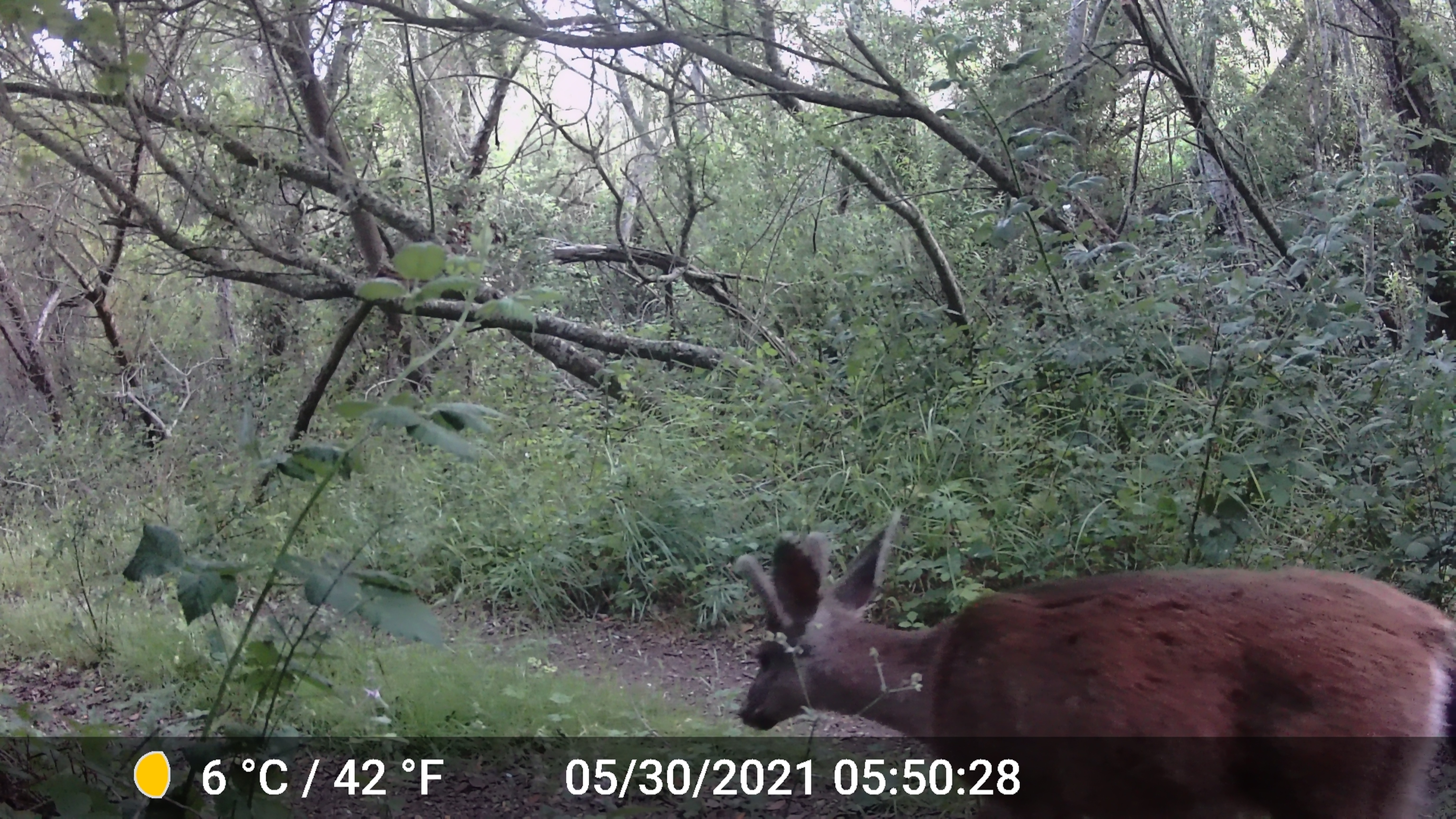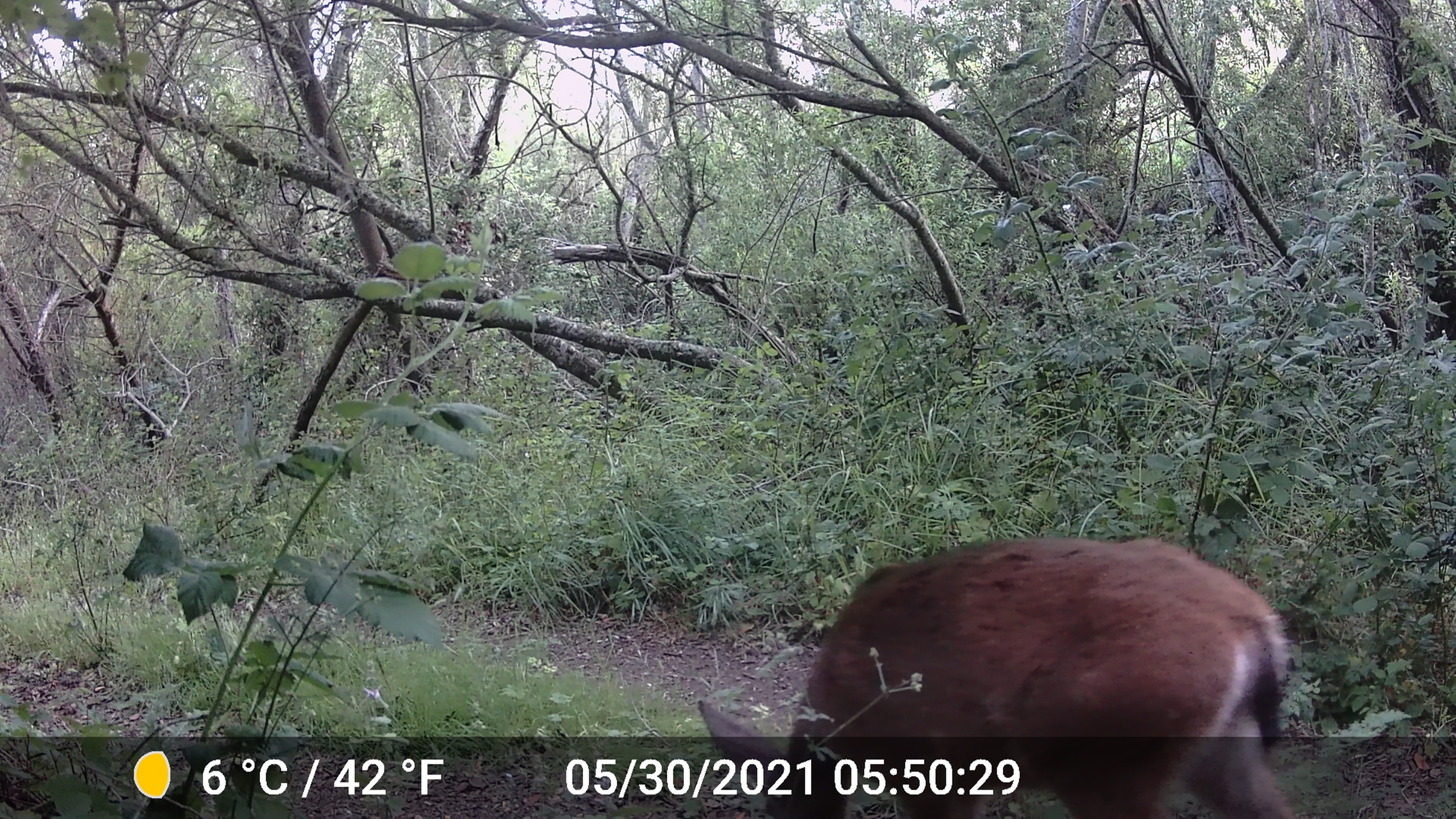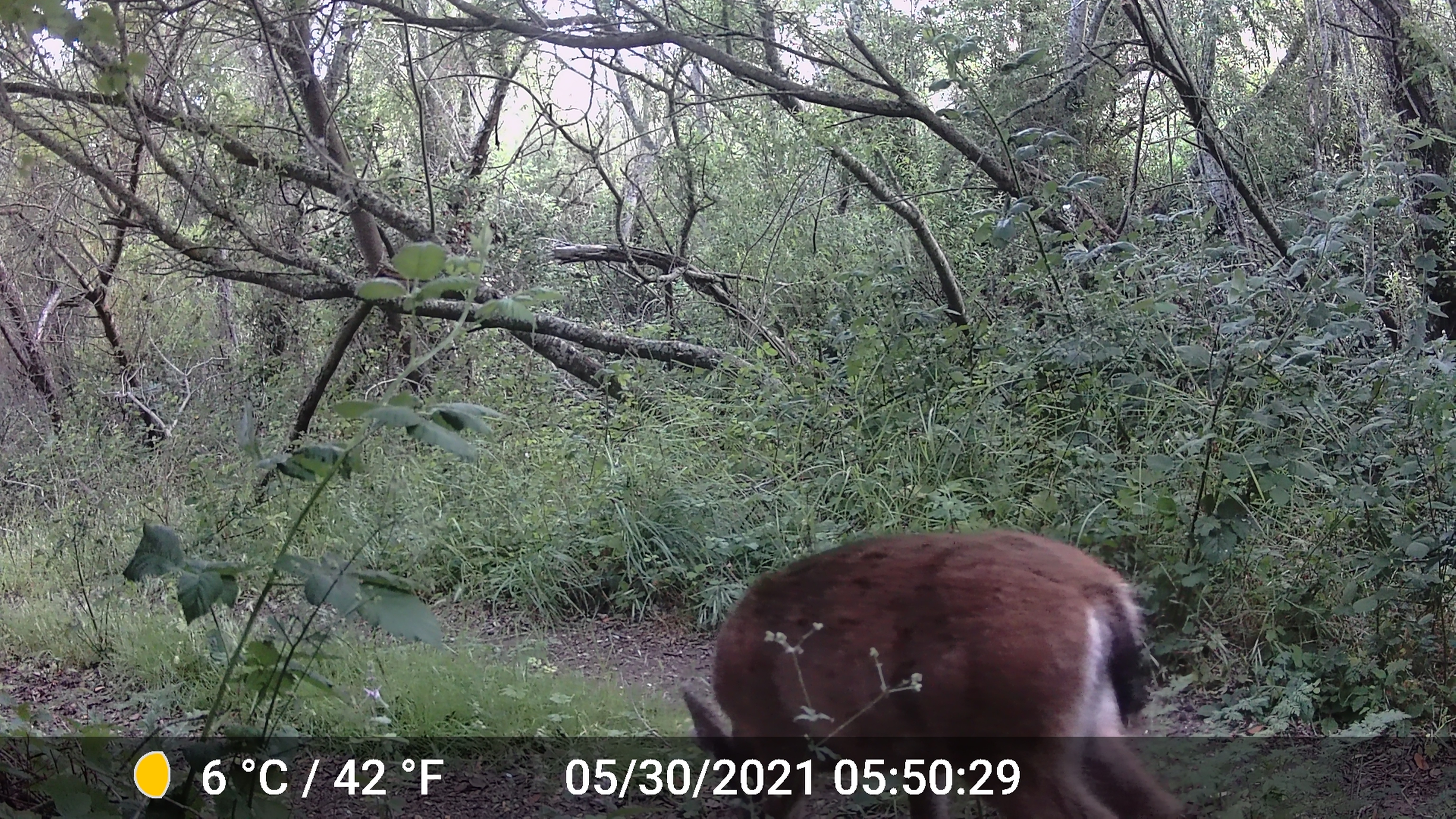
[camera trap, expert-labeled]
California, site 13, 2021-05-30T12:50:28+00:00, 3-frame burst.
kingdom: Animalia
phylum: Chordata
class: Mammalia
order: Artiodactyla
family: Cervidae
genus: Odocoileus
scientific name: Odocoileus hemionus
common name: mule deer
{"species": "mule deer (Odocoileus hemionus)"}